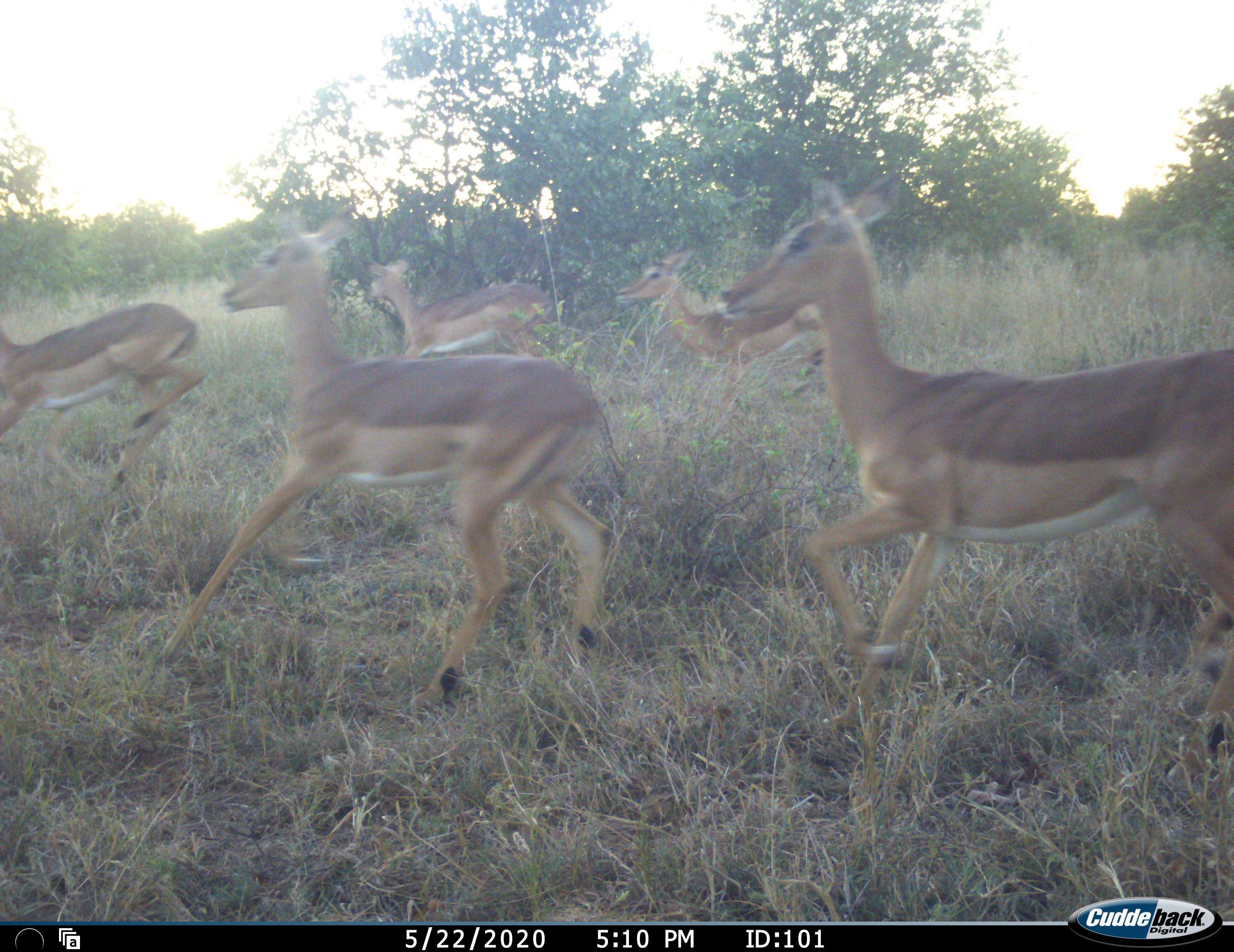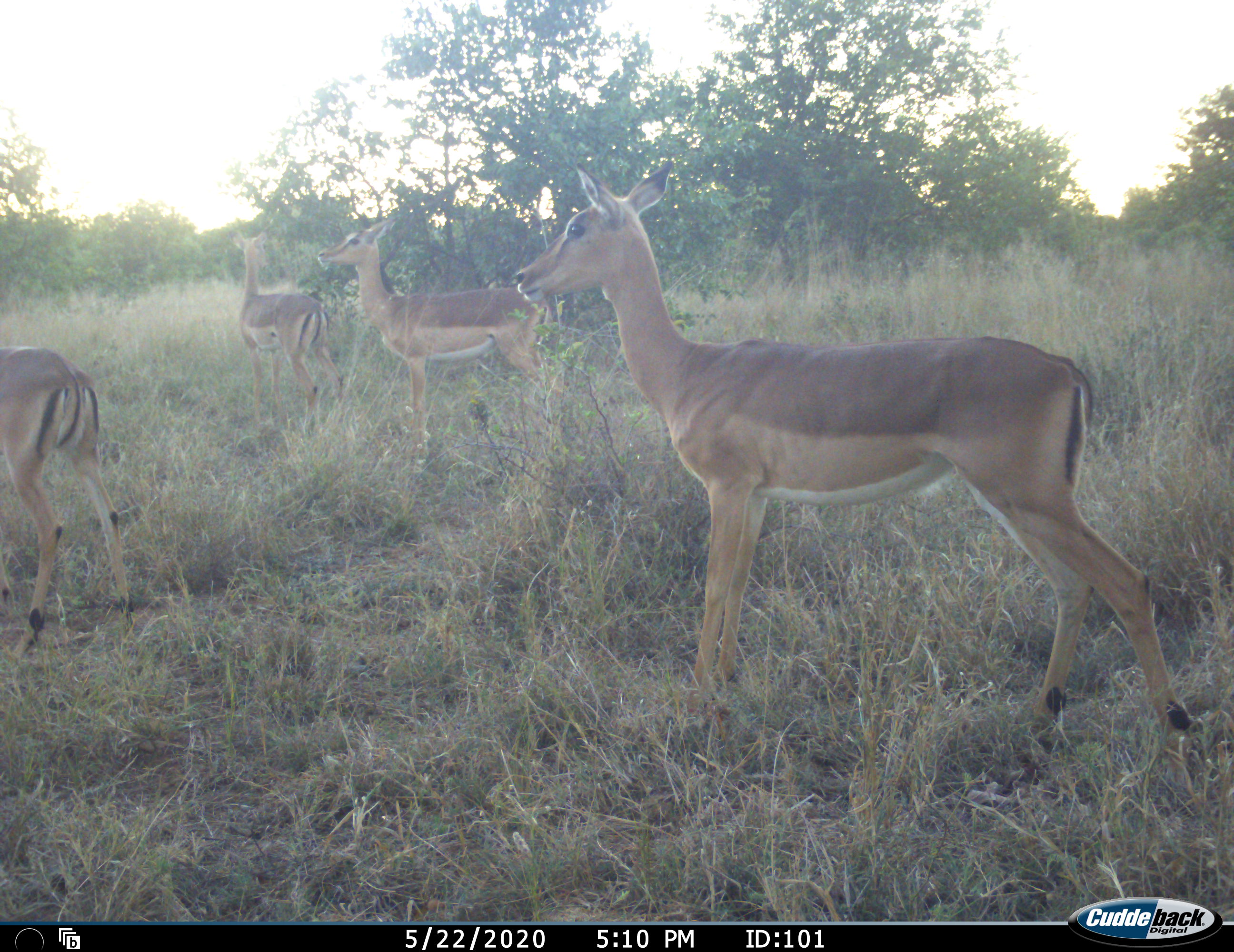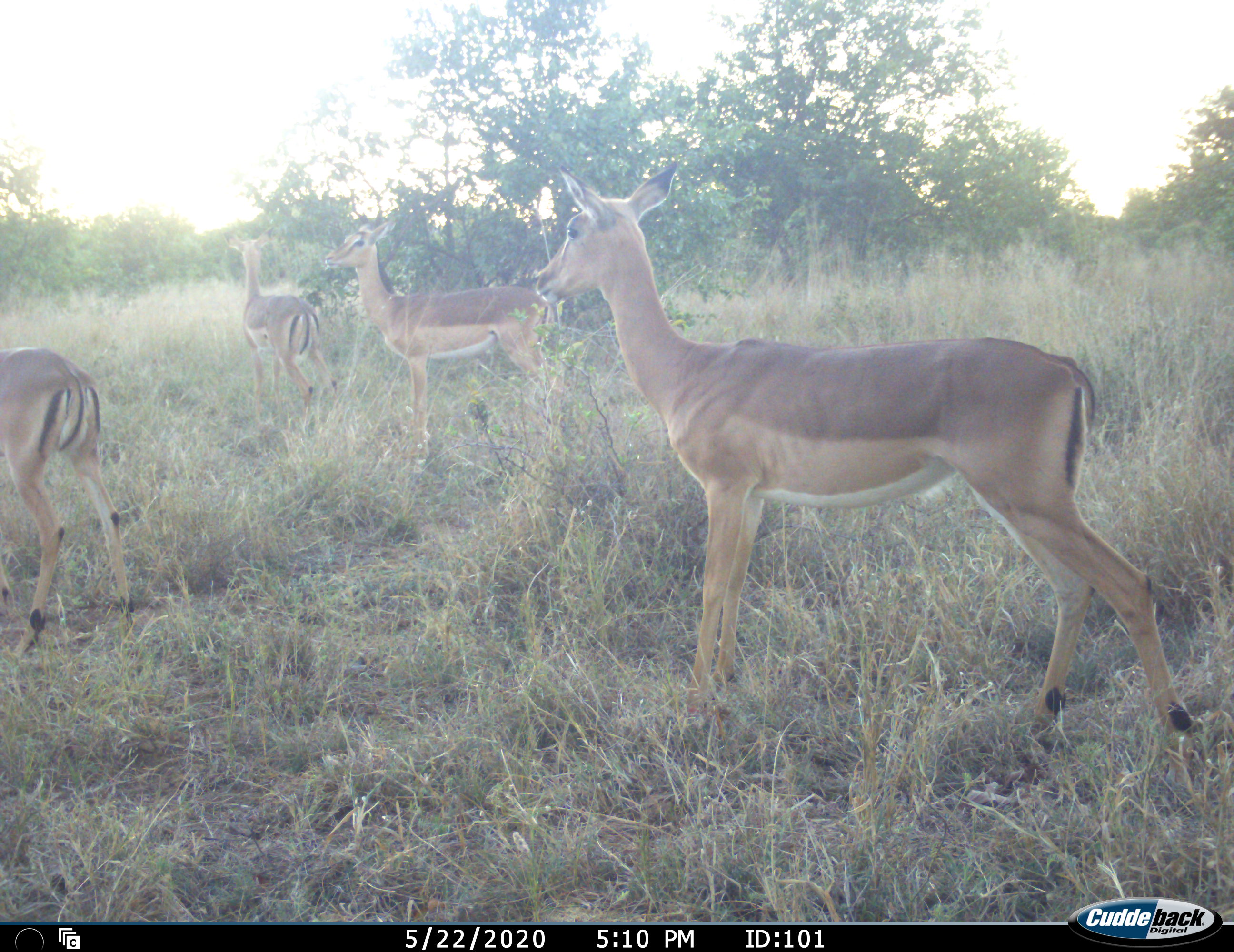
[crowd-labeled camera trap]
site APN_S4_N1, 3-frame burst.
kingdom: Animalia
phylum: Chordata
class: Mammalia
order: Artiodactyla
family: Bovidae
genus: Aepyceros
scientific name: Aepyceros melampus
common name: impala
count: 5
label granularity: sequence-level